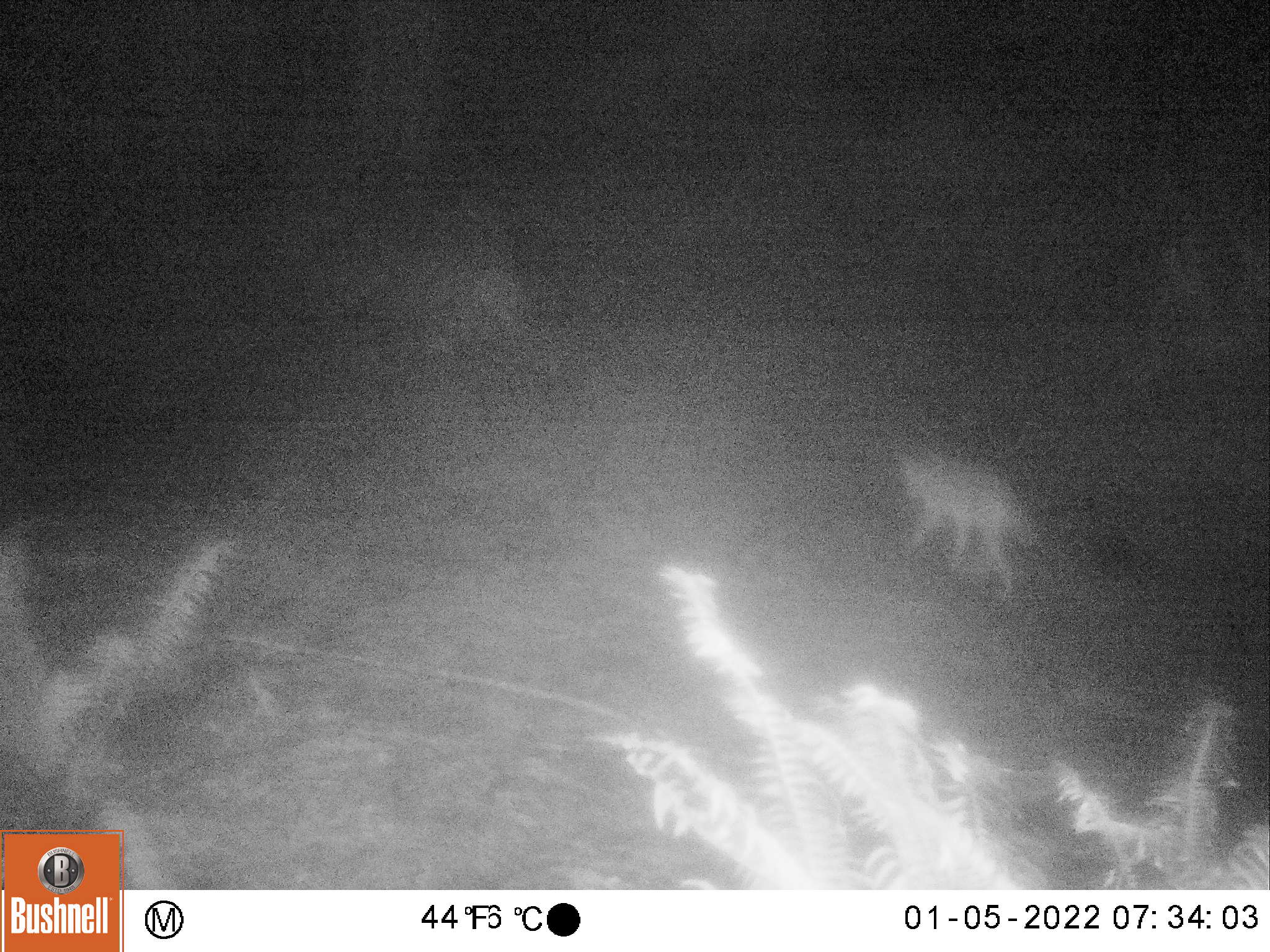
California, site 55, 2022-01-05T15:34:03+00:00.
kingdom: Animalia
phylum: Chordata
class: Mammalia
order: Carnivora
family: Canidae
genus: Canis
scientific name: Canis latrans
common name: coyote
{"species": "coyote (Canis latrans)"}